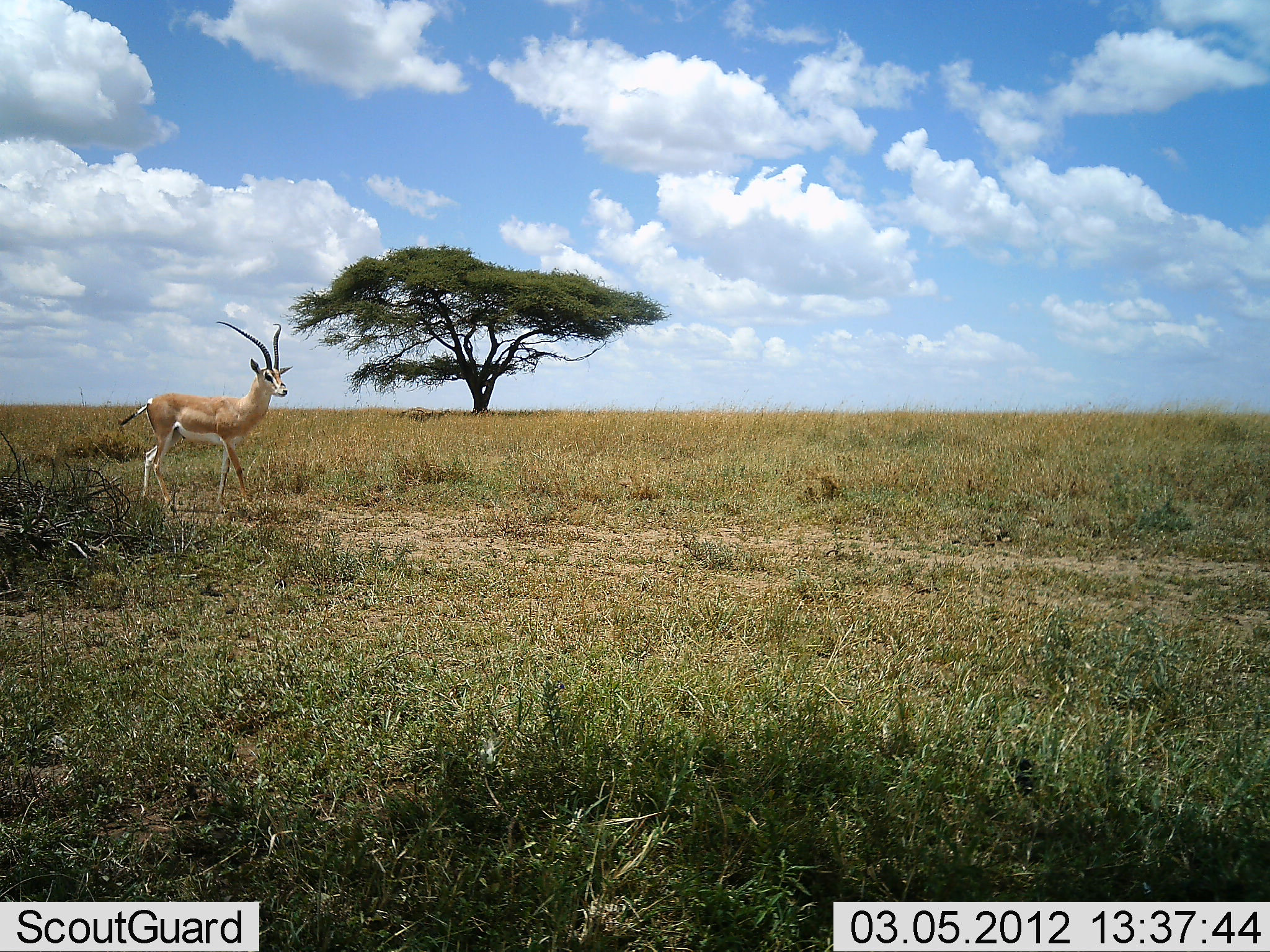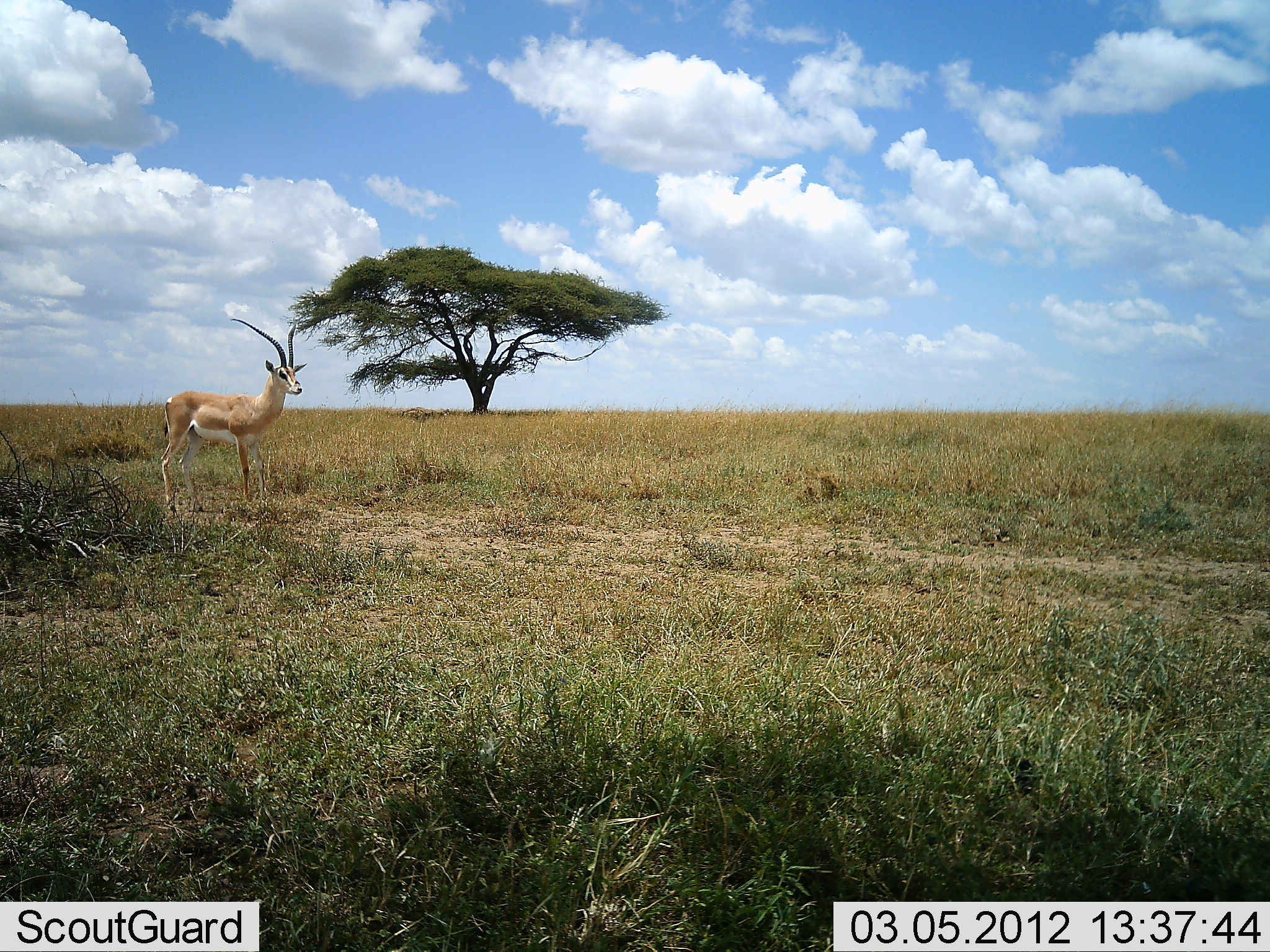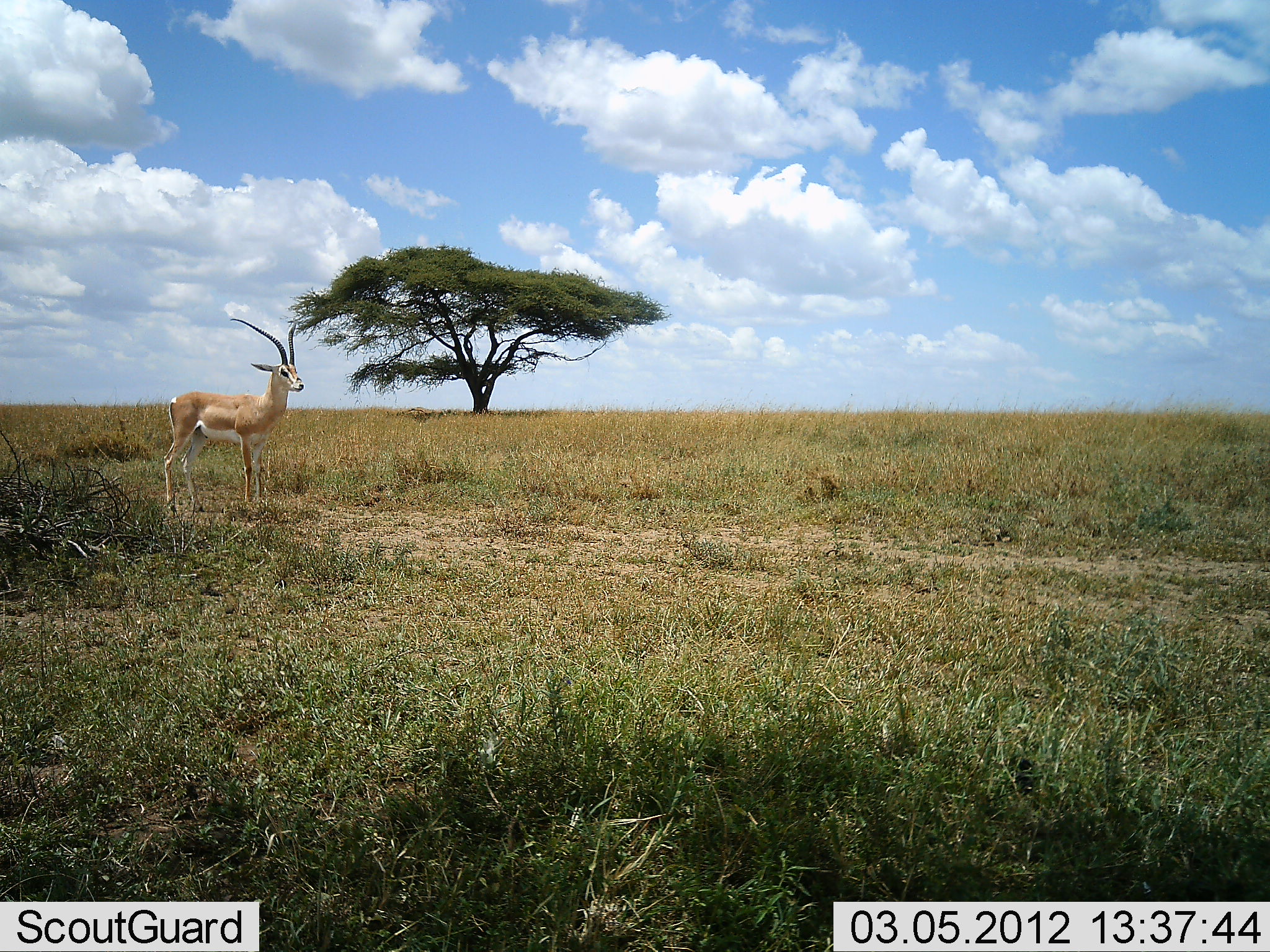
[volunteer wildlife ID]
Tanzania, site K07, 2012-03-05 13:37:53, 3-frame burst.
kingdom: Animalia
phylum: Chordata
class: Mammalia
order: Artiodactyla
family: Bovidae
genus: Nanger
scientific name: Nanger granti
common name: grant's gazelle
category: gazellegrants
Gazellegrants (grant's gazelle) (Nanger granti), count 1. Behavior (volunteer vote fractions): standing 62%, resting 0%, moving 38%, interacting 0%. Young present (vote fraction): 0%. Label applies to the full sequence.